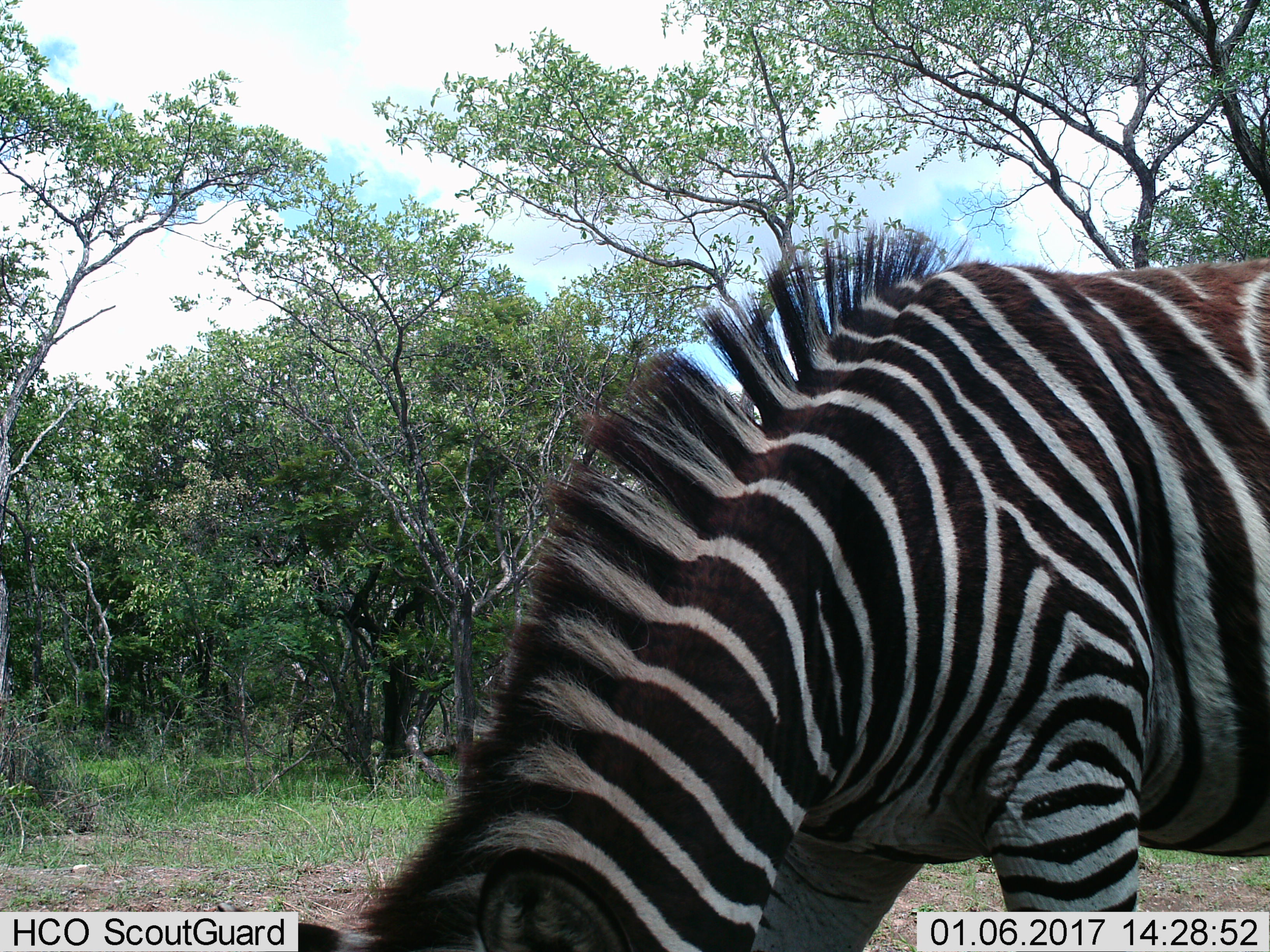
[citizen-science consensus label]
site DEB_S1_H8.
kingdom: Animalia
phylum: Chordata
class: Mammalia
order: Perissodactyla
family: Equidae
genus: Equus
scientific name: Equus quagga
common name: plains zebra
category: zebraplains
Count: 1.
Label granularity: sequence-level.